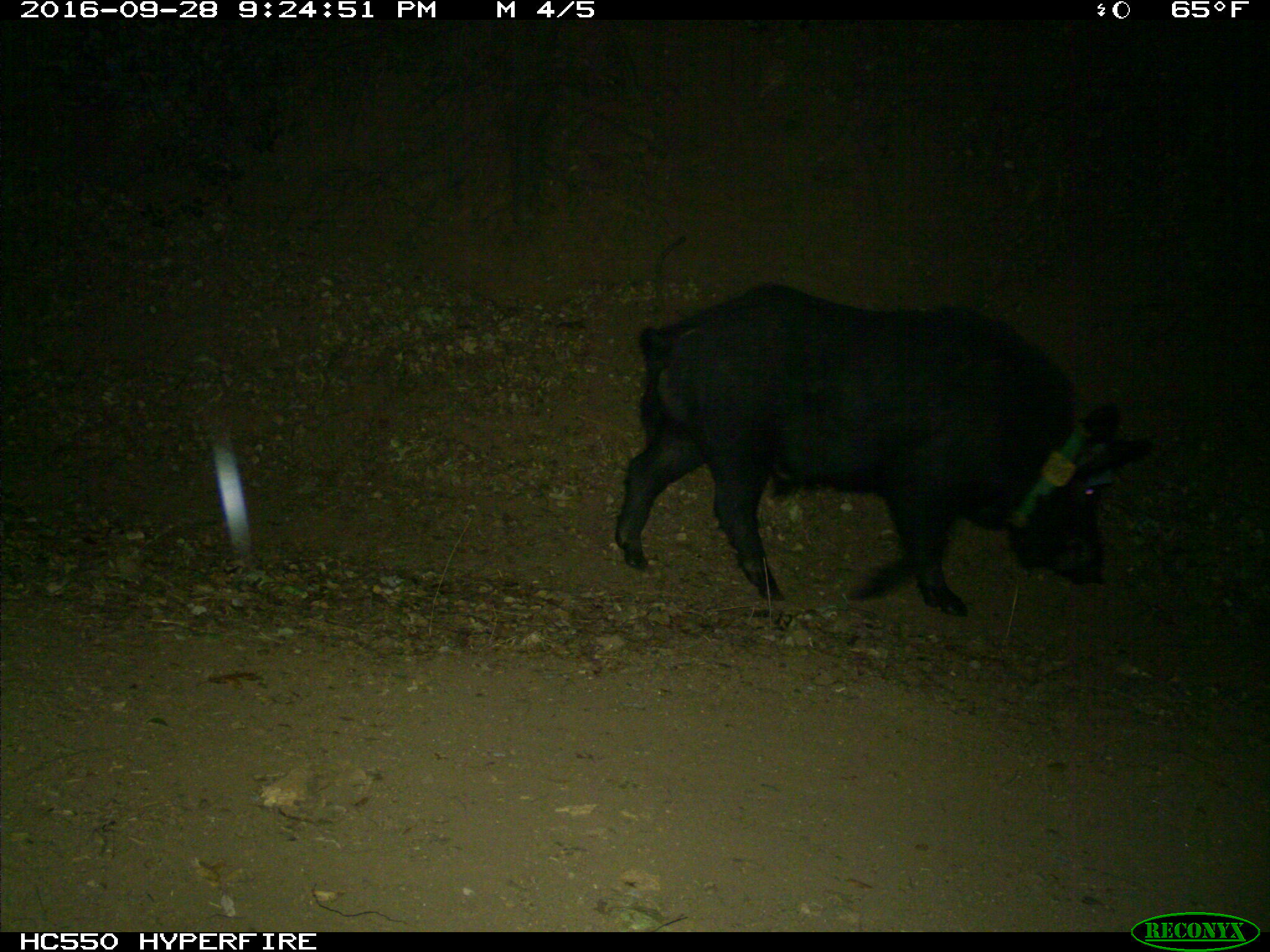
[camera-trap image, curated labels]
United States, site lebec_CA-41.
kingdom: Animalia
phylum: Chordata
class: Mammalia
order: Artiodactyla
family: Suidae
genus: Sus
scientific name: Sus scrofa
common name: wild boar